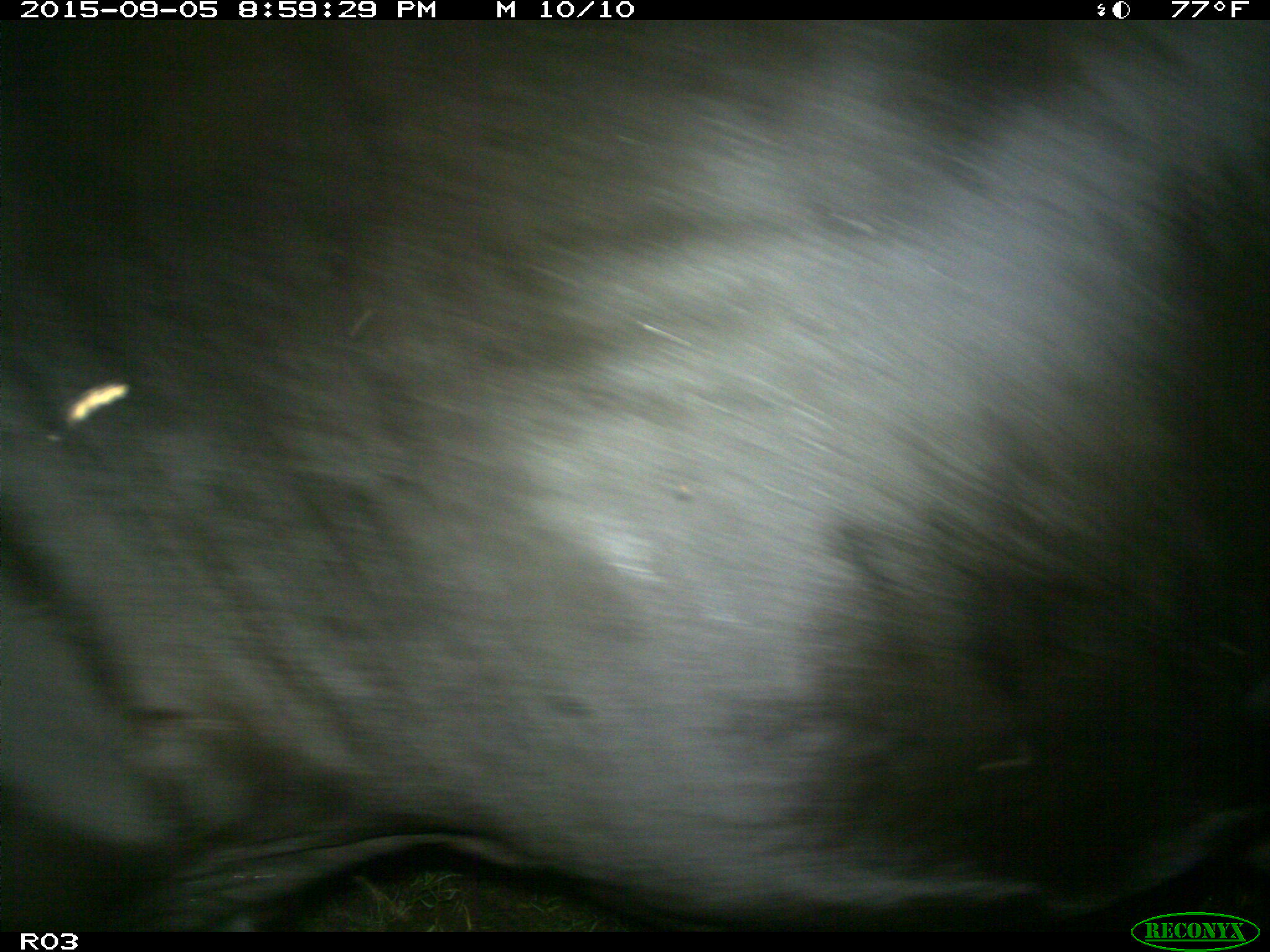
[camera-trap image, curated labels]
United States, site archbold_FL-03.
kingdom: Animalia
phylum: Chordata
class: Mammalia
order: Artiodactyla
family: Bovidae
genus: Bos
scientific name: Bos taurus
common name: domestic cow